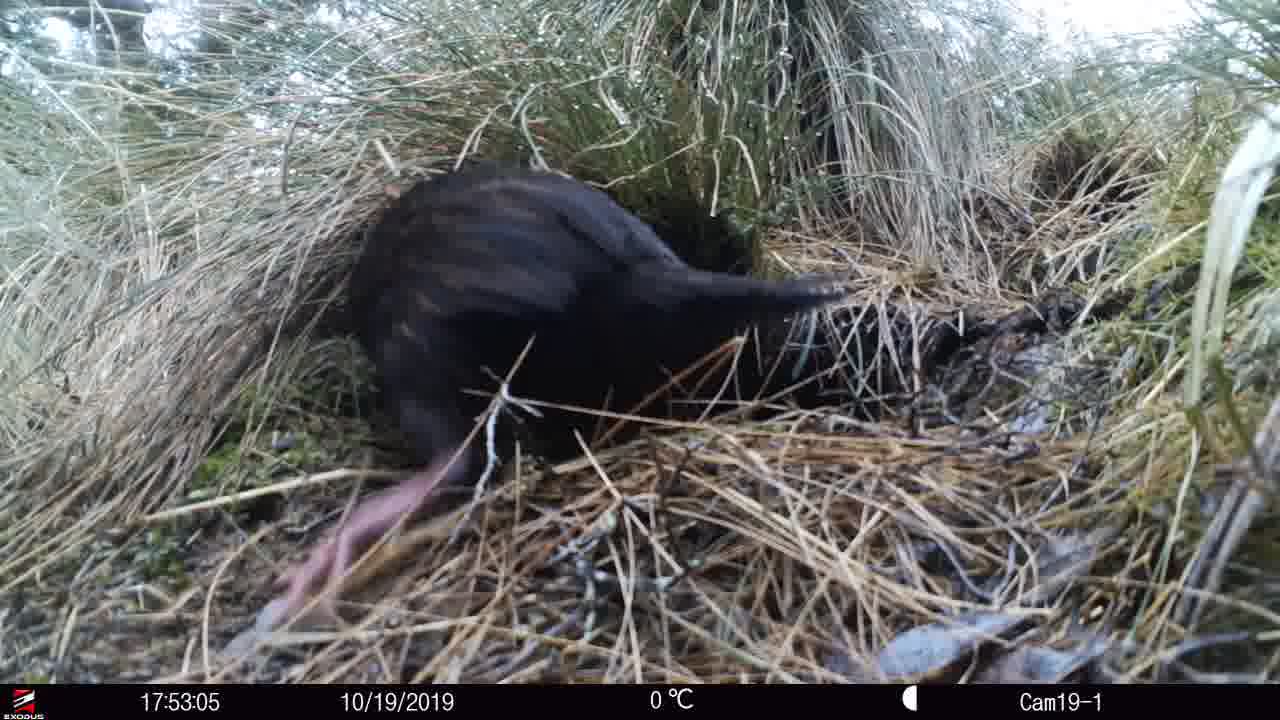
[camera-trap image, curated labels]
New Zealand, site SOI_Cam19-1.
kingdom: Animalia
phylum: Chordata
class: Aves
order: Gruiformes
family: Rallidae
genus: Gallirallus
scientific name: Gallirallus australis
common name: weka